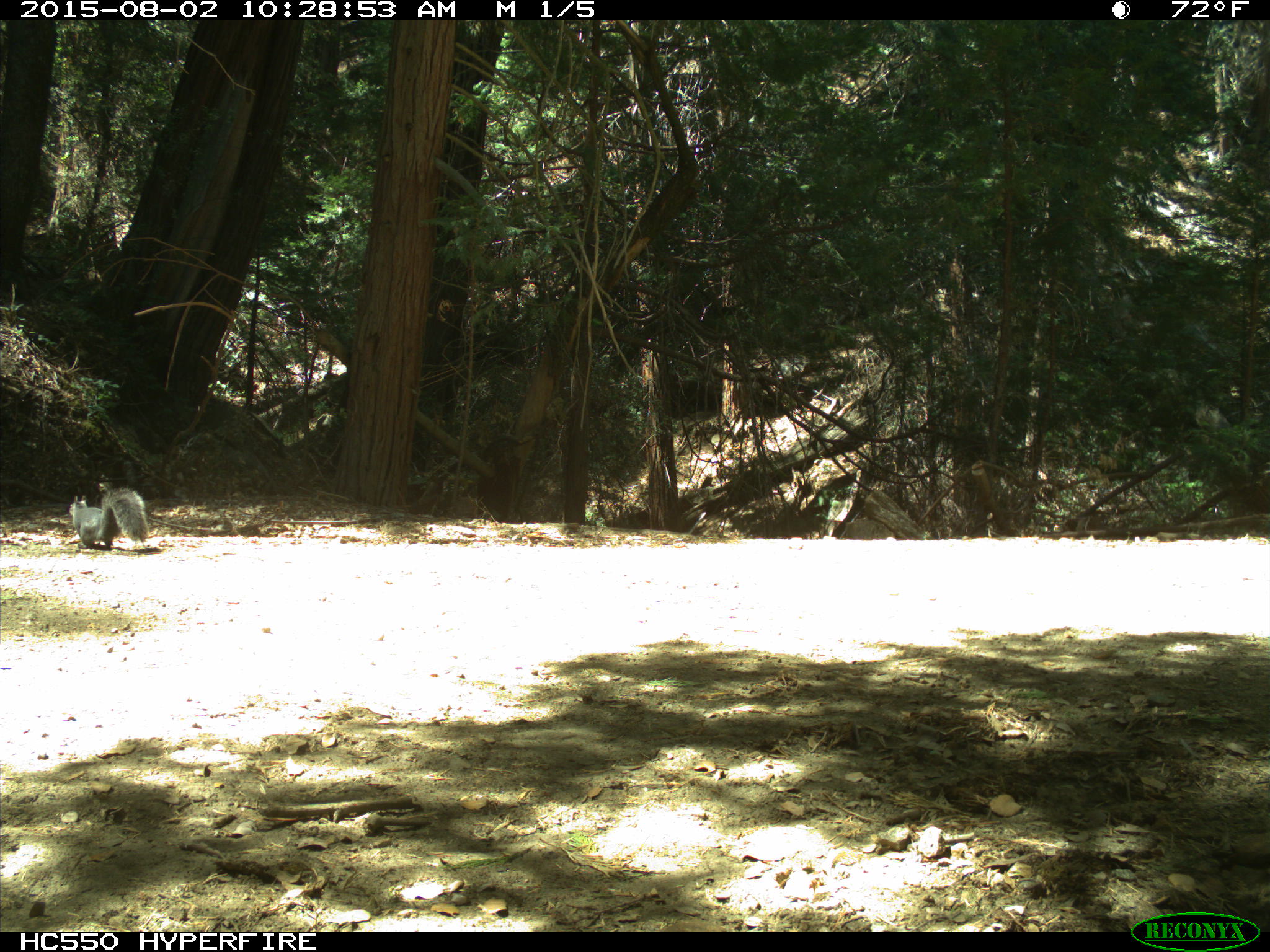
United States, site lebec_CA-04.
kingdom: Animalia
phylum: Chordata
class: Mammalia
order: Rodentia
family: Sciuridae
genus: Sciurus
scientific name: Sciurus carolinensis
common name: eastern gray squirrel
Sciurus carolinensis (eastern gray squirrel).